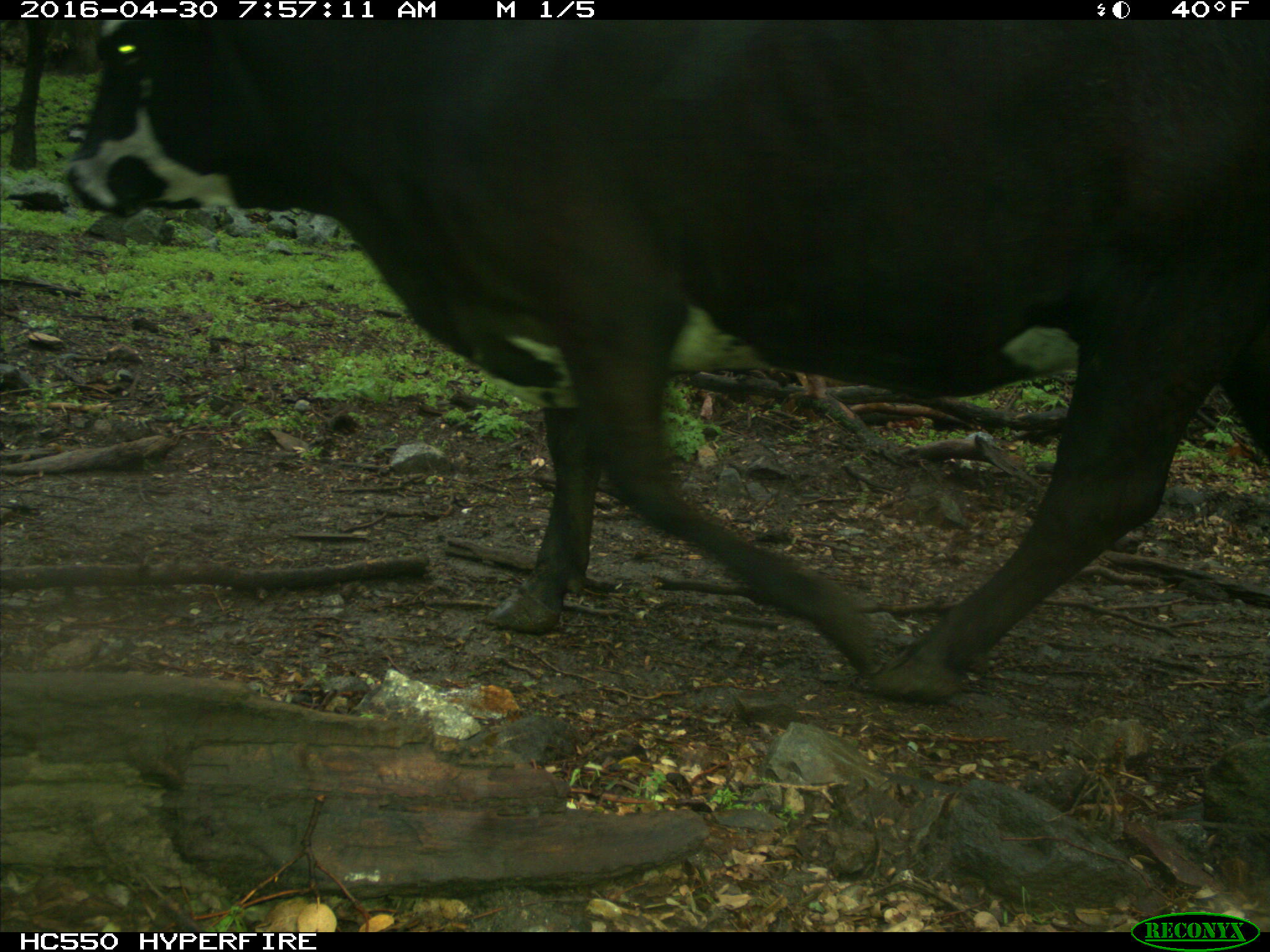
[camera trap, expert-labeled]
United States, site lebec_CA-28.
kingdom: Animalia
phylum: Chordata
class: Mammalia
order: Artiodactyla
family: Bovidae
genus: Bos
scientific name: Bos taurus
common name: domestic cow